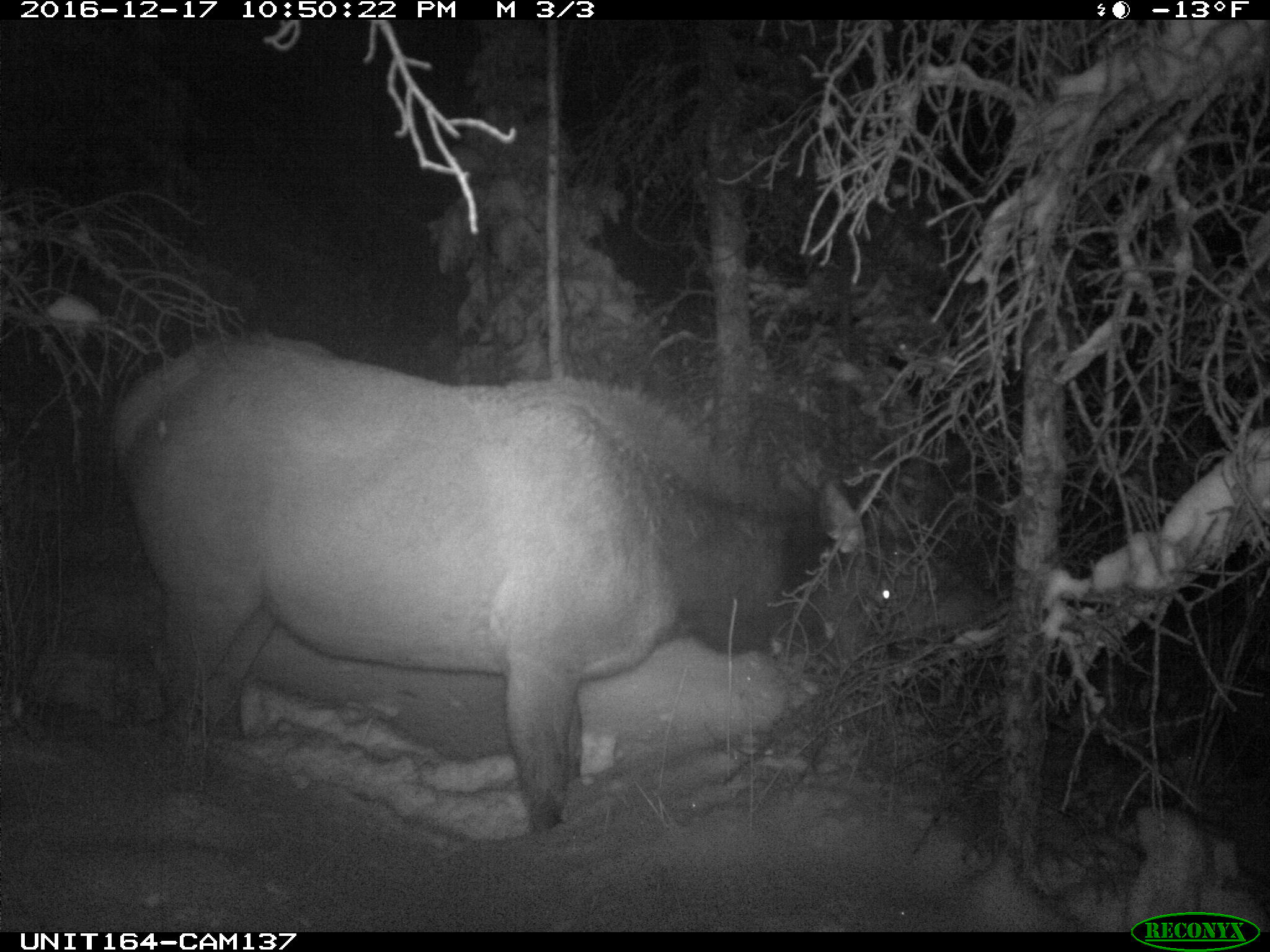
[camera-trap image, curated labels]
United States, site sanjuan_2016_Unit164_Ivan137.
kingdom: Animalia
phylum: Chordata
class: Mammalia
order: Artiodactyla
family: Cervidae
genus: Cervus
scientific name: Cervus elaphus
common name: red deer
Cervus elaphus (red deer).